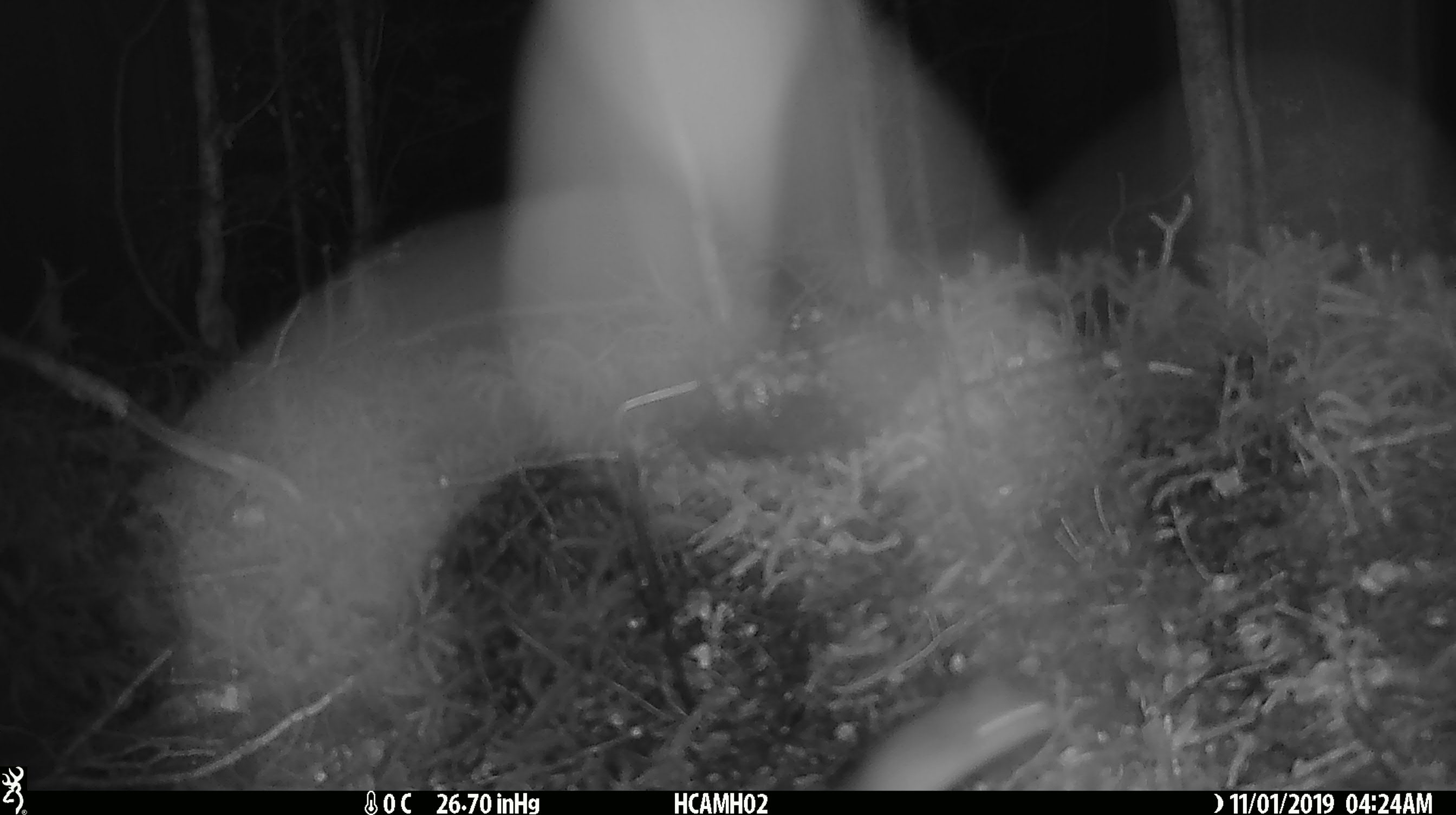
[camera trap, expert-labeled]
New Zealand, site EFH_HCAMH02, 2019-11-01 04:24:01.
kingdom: Animalia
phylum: Chordata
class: Mammalia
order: Rodentia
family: Muridae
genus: Mus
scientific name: Mus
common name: mouse